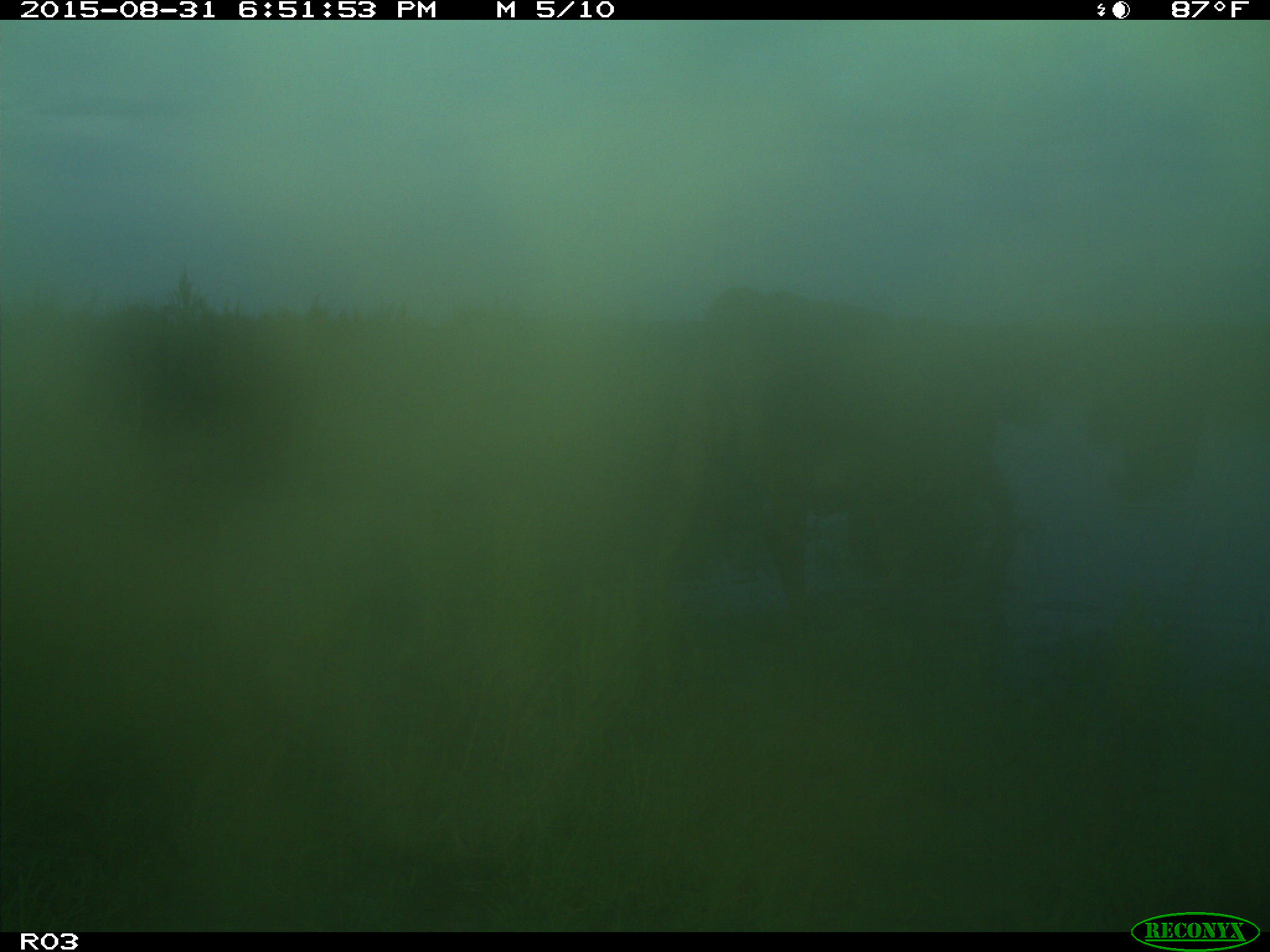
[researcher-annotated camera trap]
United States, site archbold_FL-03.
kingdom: Animalia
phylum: Chordata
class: Mammalia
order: Artiodactyla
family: Bovidae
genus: Bos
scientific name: Bos taurus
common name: domestic cow